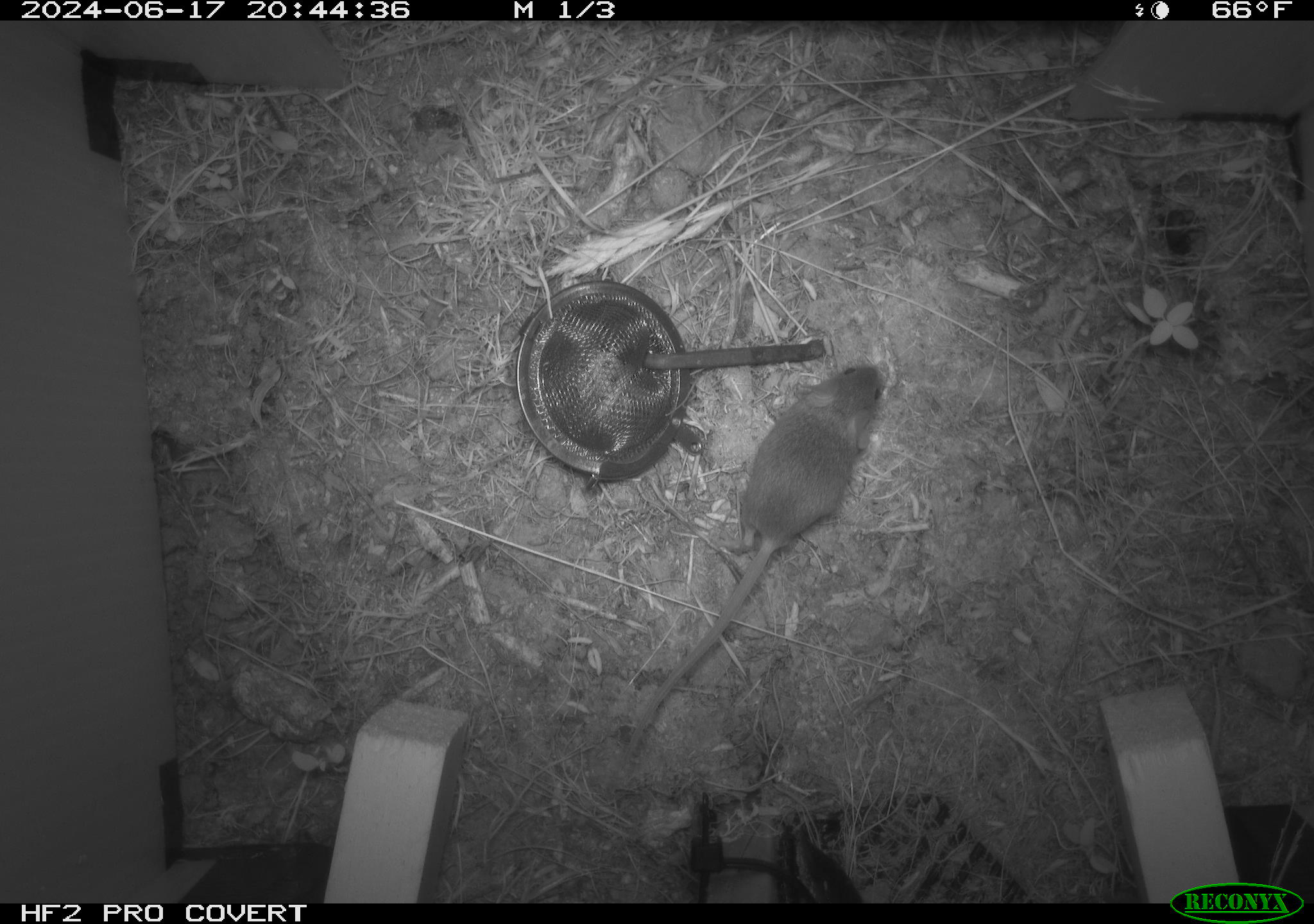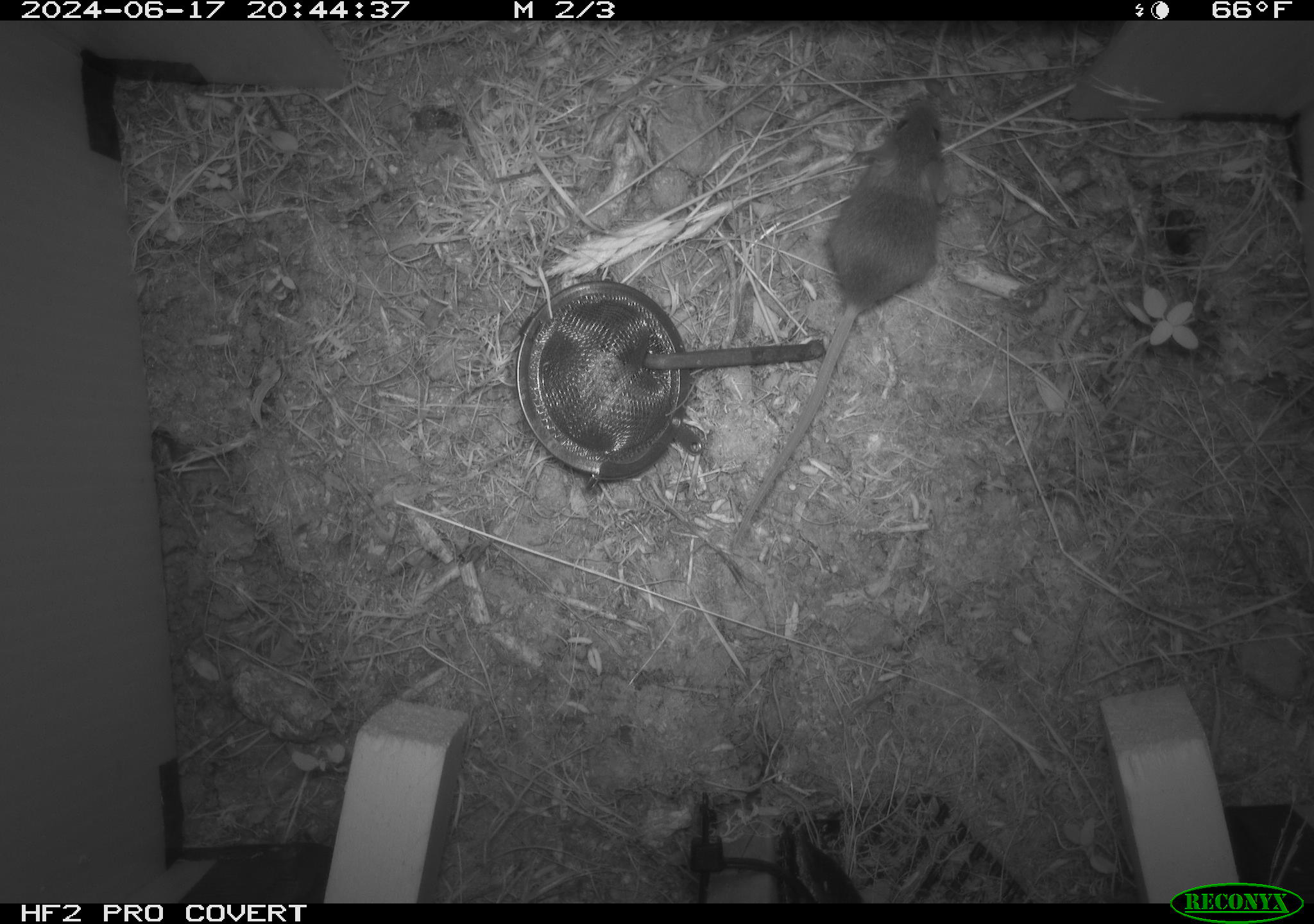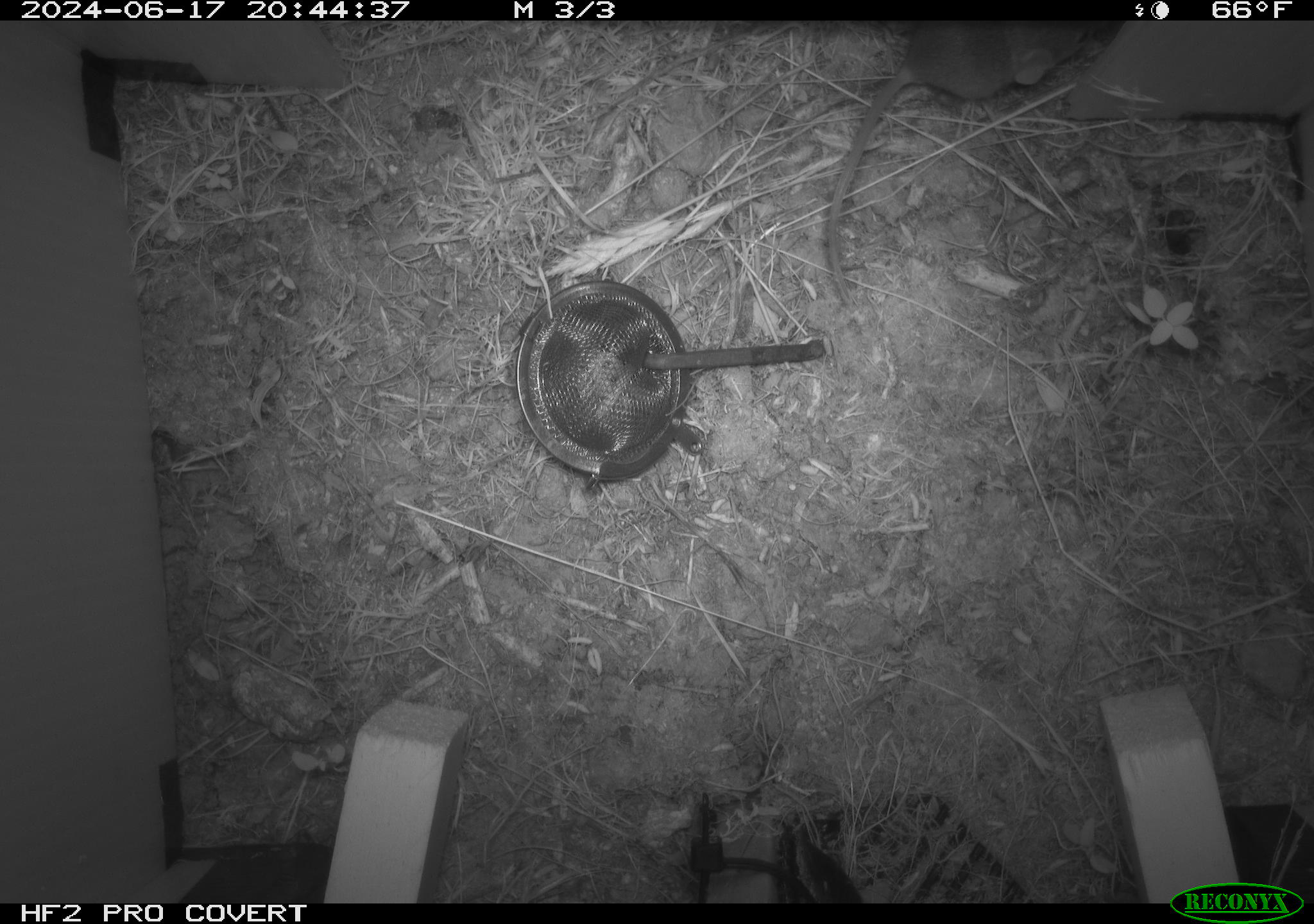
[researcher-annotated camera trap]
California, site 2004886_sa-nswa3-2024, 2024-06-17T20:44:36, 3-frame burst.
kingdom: Animalia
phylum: Chordata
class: Mammalia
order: Rodentia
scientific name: Rodentia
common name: rodent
Rodent (Rodentia).